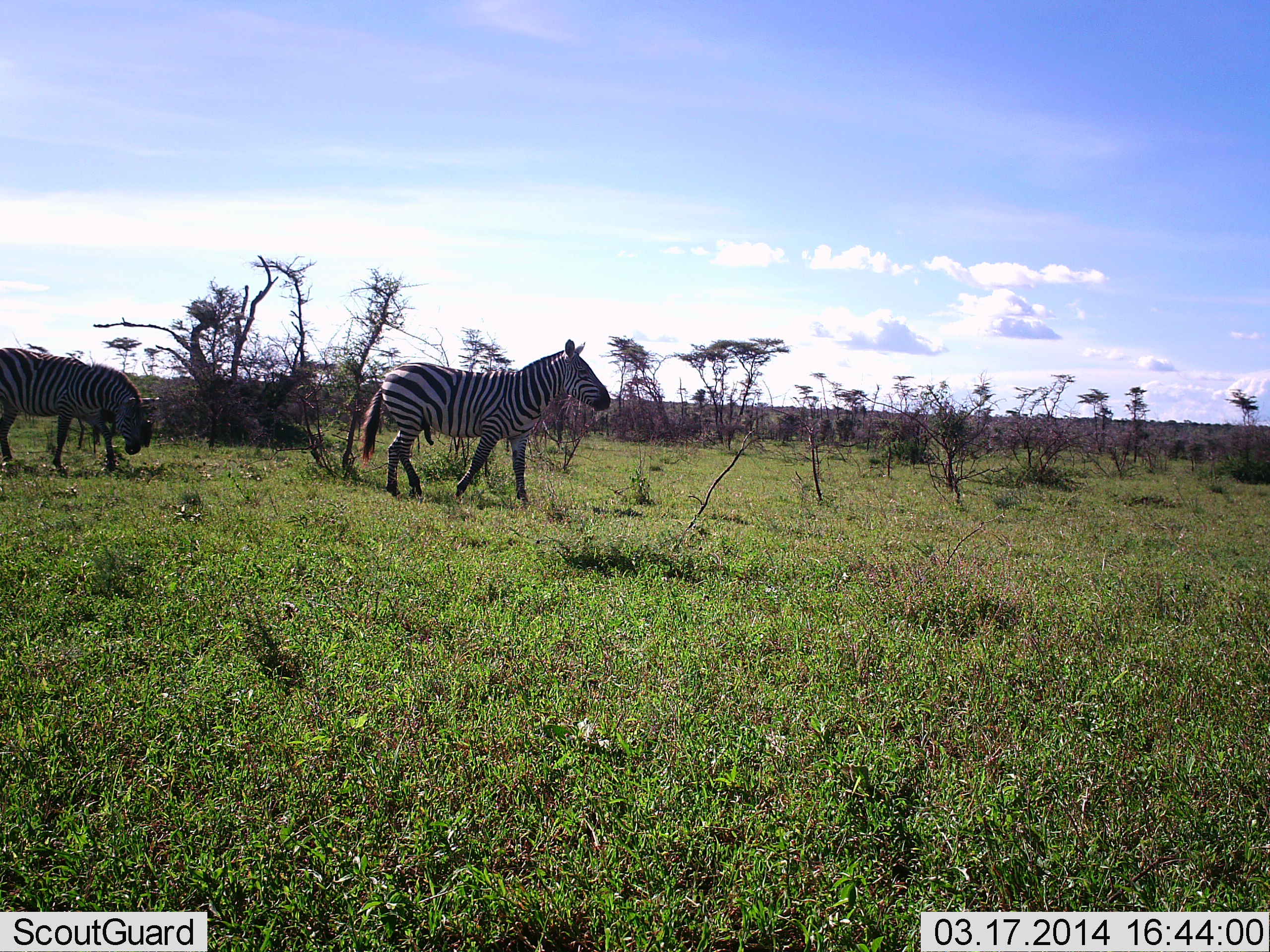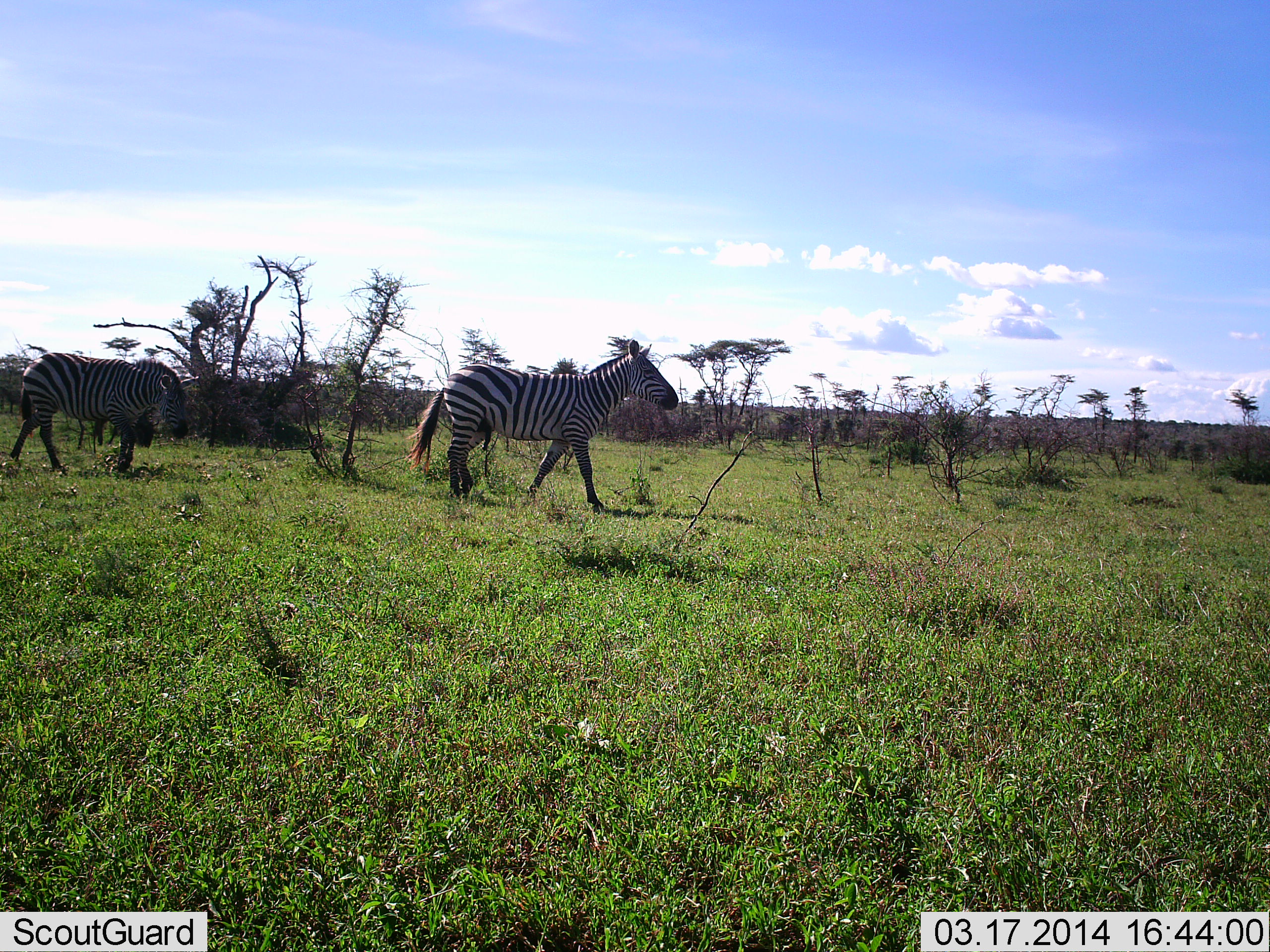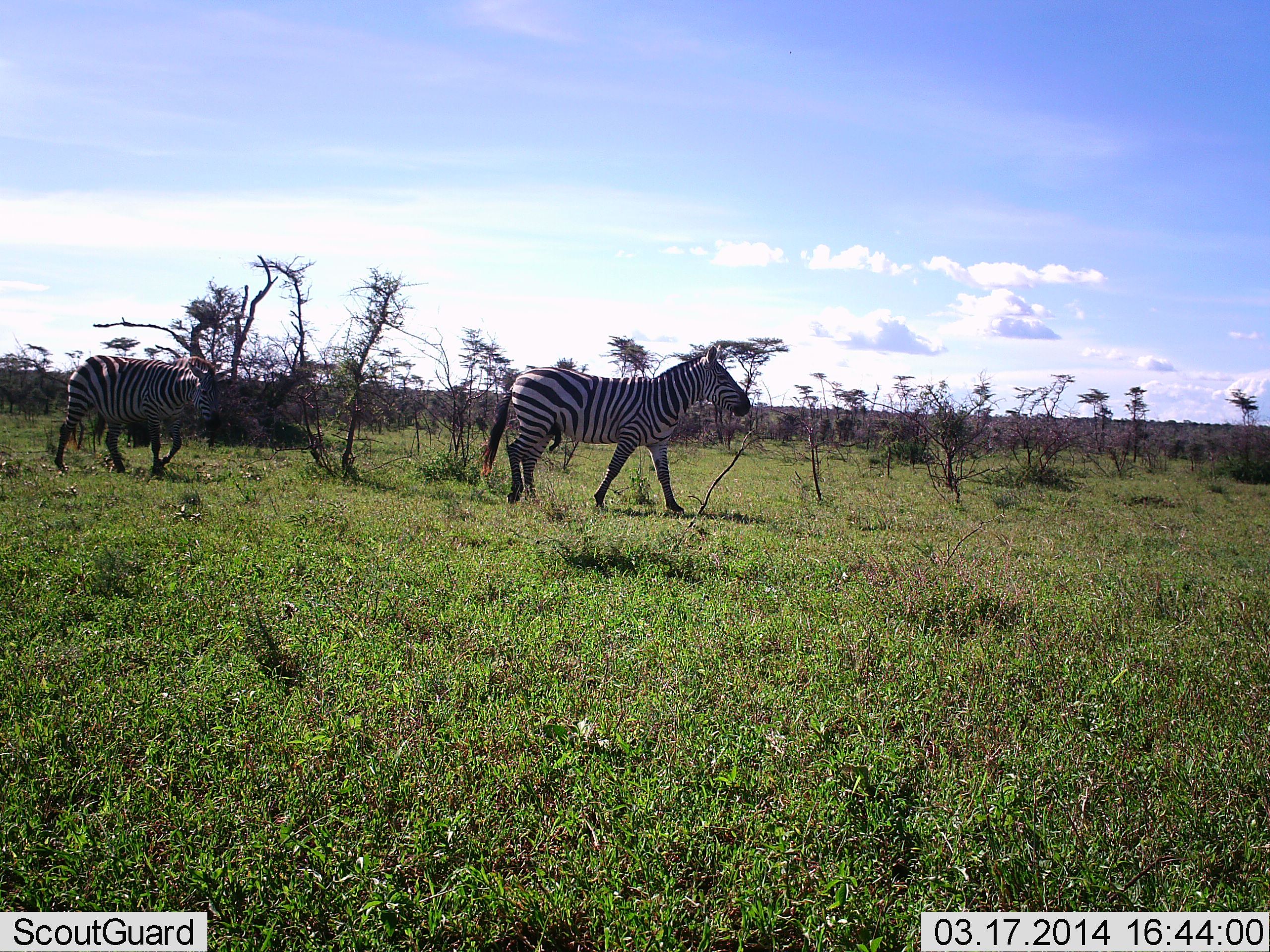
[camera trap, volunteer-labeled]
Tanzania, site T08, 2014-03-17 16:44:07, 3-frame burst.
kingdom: Animalia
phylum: Chordata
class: Mammalia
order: Perissodactyla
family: Equidae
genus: Equus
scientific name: Equus quagga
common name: plains zebra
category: zebra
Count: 2.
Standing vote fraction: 3%.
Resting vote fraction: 3%.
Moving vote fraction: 97%.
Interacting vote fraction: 0%.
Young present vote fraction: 0%.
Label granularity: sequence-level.